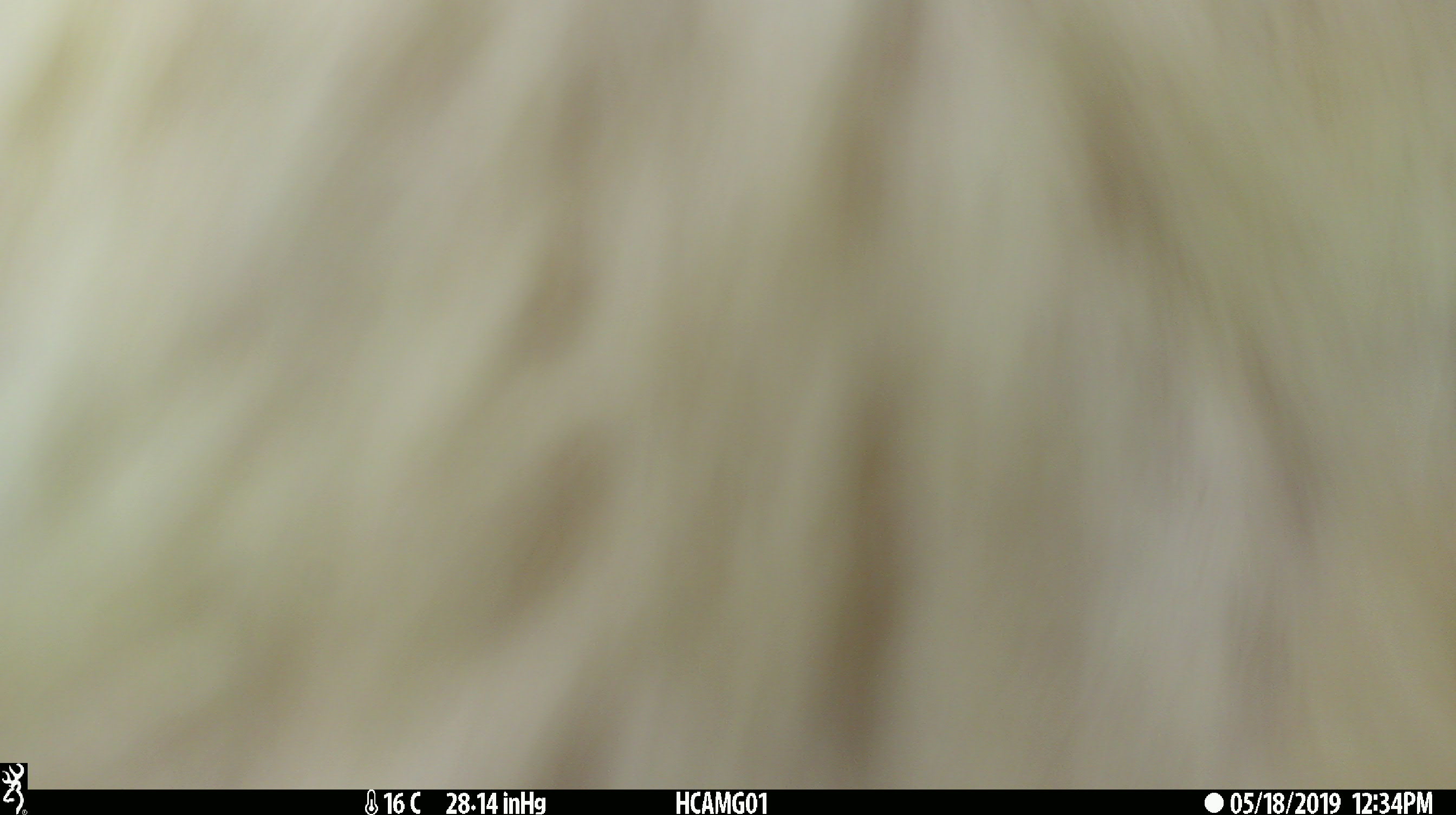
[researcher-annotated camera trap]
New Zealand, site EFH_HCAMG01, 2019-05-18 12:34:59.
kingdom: Animalia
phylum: Chordata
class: Mammalia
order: Artiodactyla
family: Bovidae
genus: Bos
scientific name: Bos taurus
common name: domestic cow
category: cow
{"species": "cow (domestic cow) (Bos taurus)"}